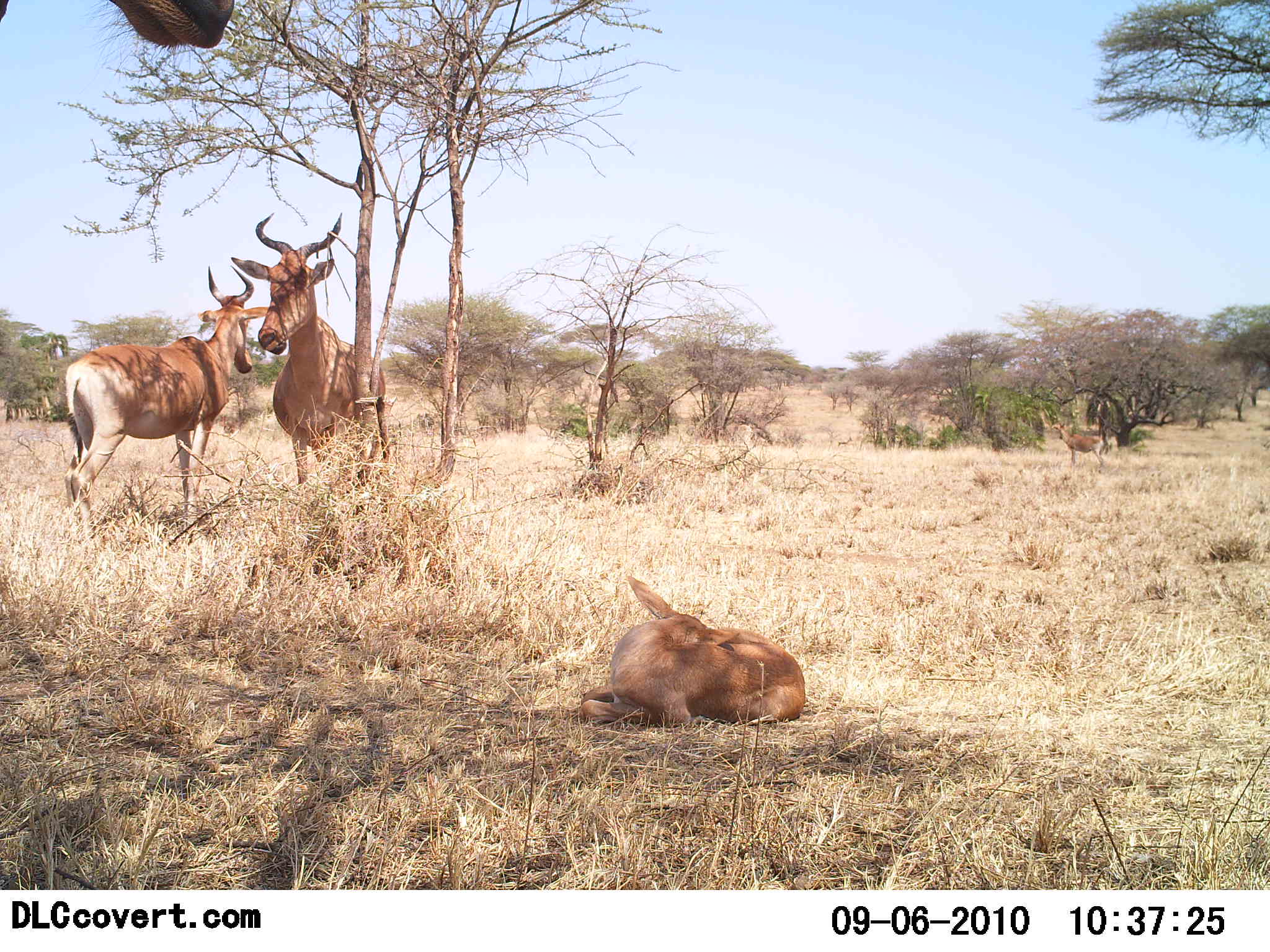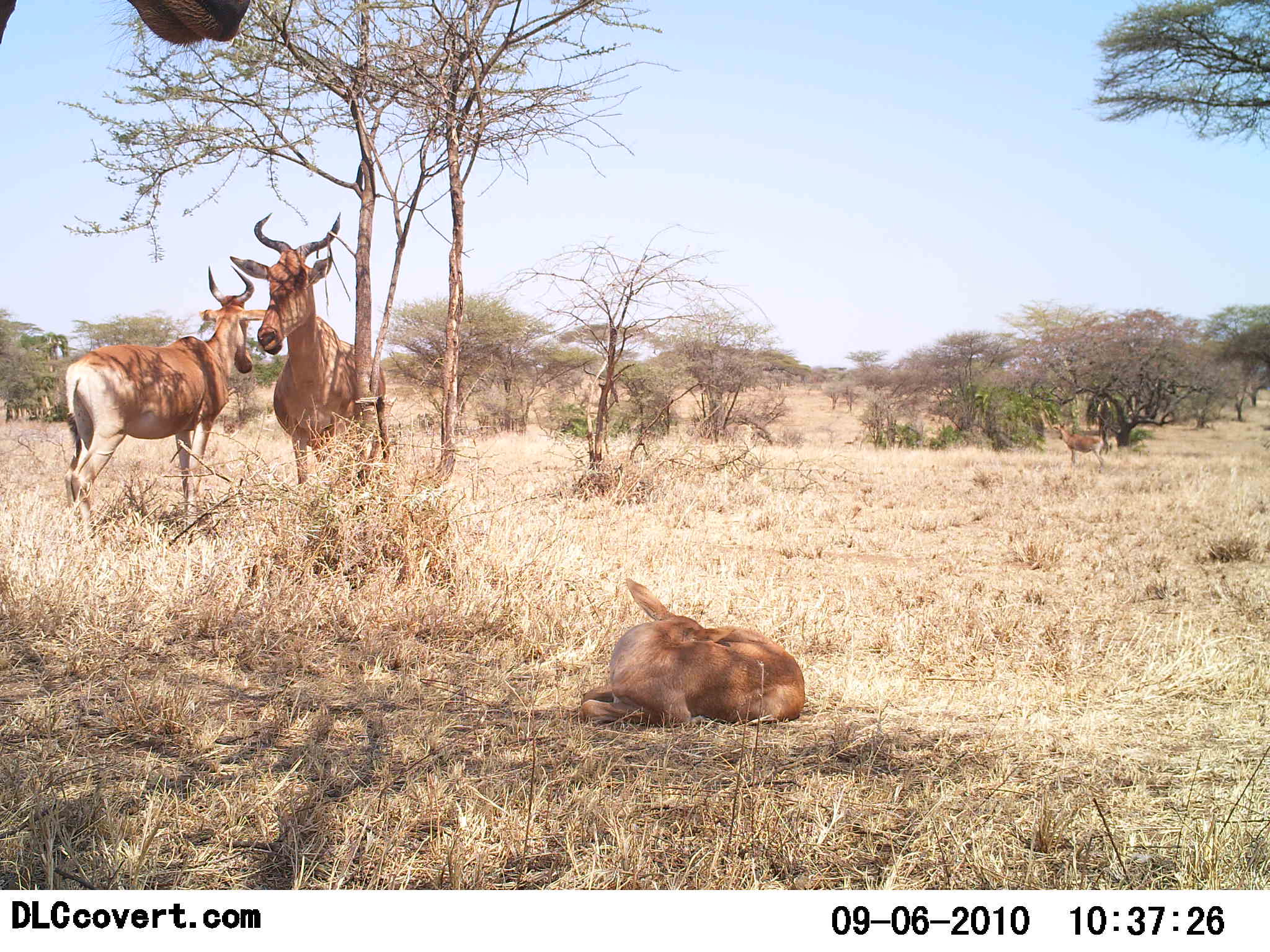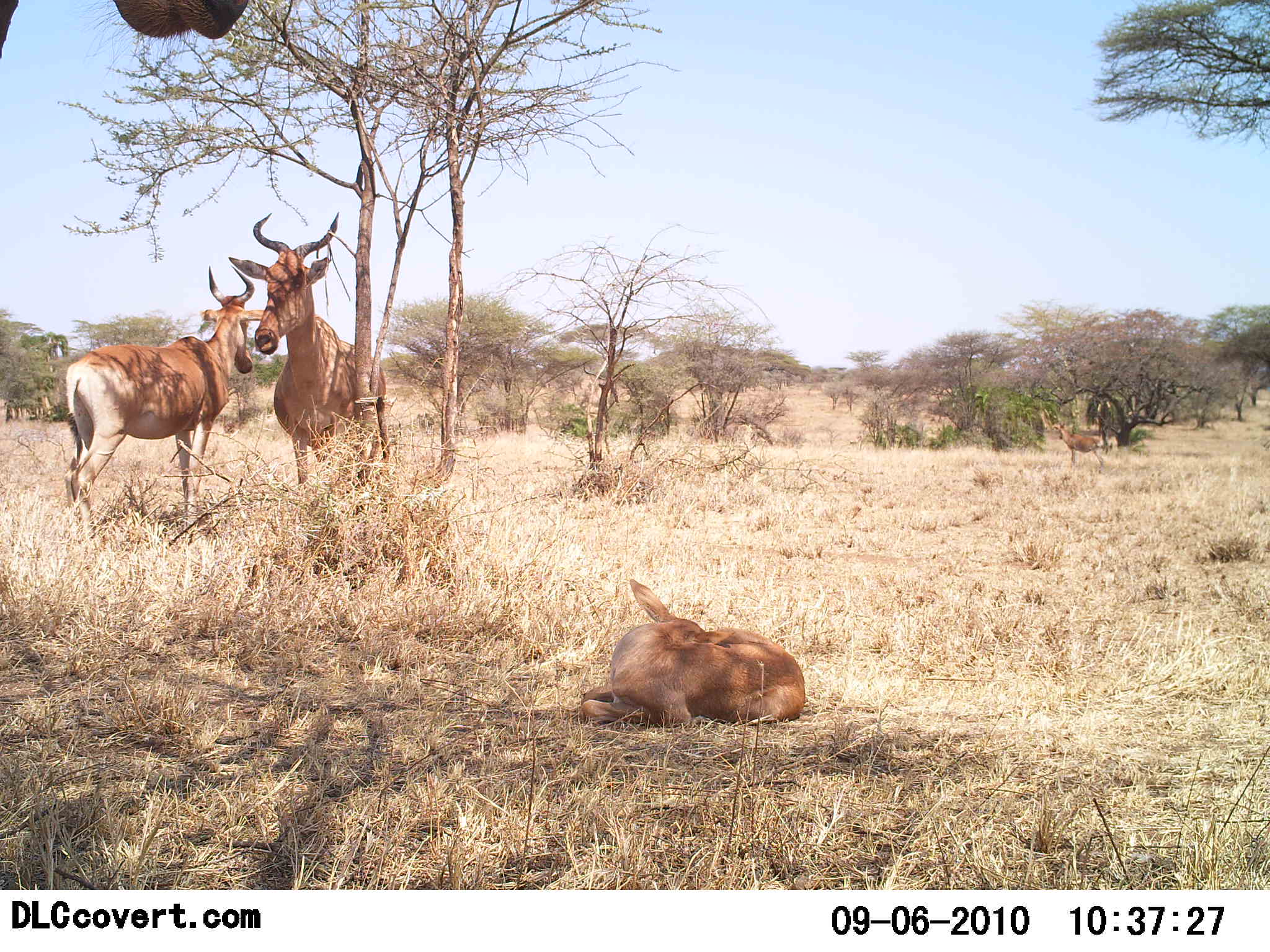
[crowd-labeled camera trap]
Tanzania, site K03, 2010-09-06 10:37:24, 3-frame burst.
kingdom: Animalia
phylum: Chordata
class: Mammalia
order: Artiodactyla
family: Bovidae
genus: Alcelaphus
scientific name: Alcelaphus buselaphus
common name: hartebeest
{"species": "hartebeest (Alcelaphus buselaphus)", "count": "4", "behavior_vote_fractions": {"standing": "83%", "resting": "75%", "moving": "0%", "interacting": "8%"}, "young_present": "75%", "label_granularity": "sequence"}